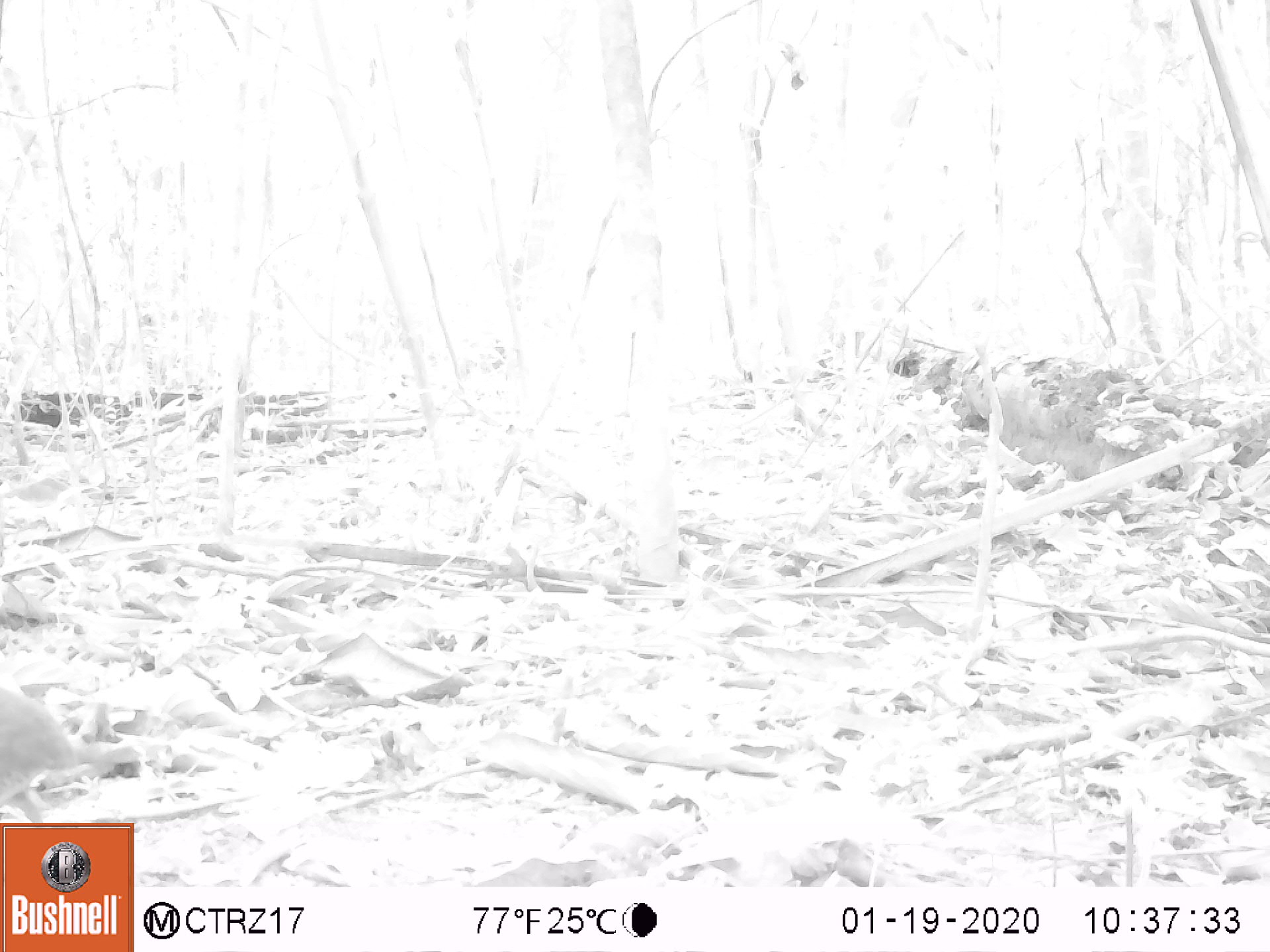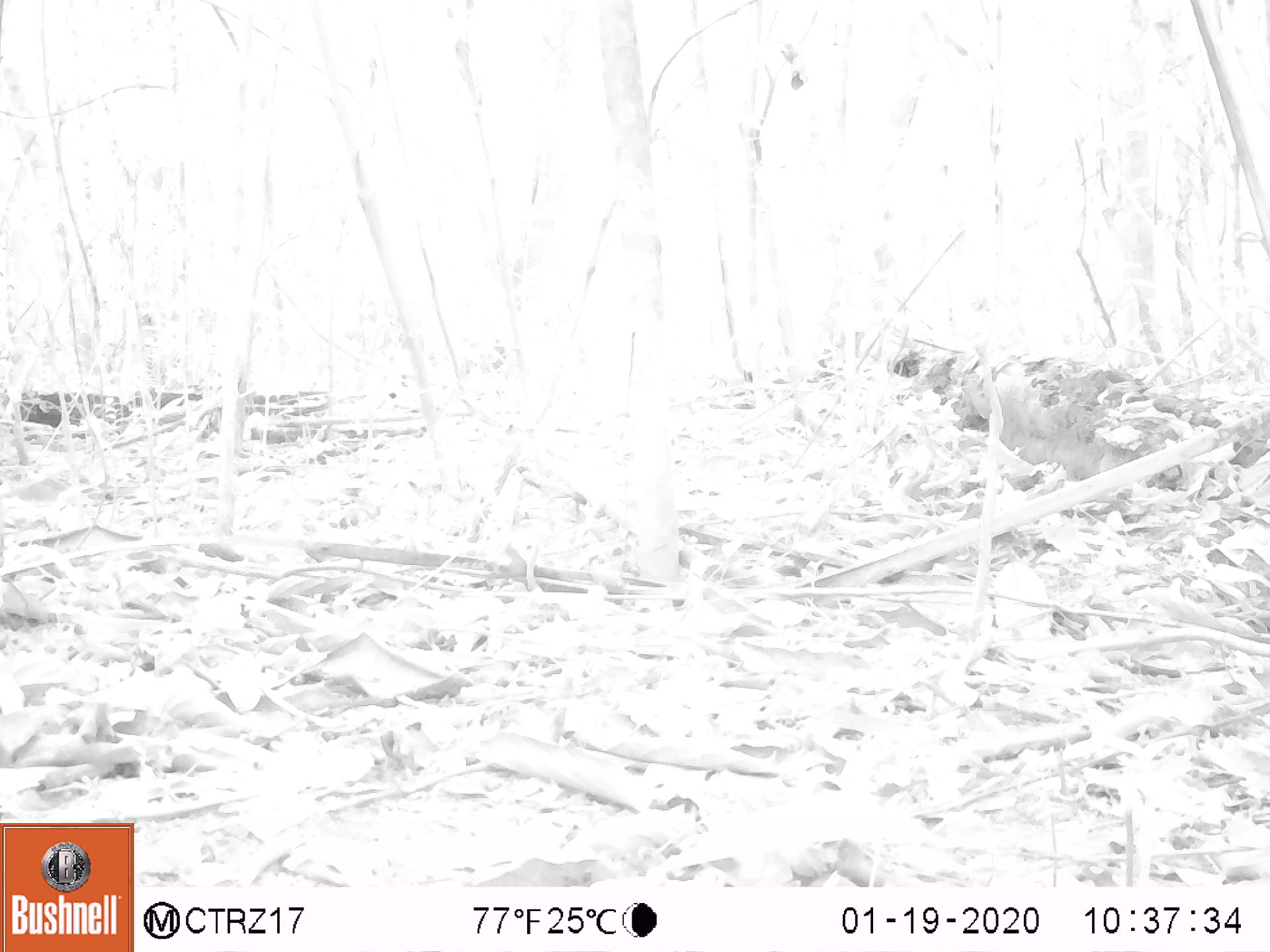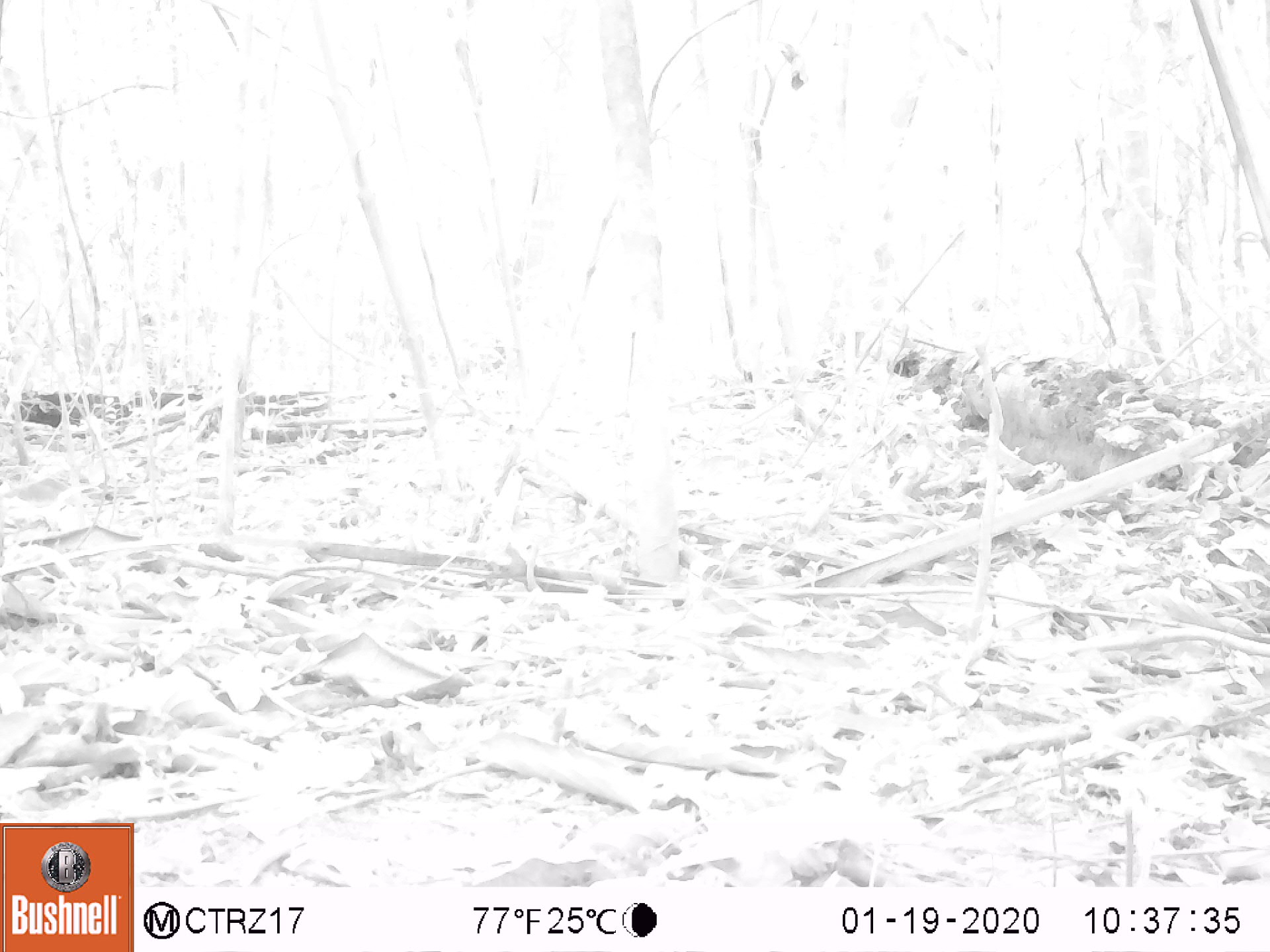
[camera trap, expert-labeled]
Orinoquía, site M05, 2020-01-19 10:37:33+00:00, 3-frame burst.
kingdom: Animalia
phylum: Chordata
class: Aves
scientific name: Aves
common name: bird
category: unknown bird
Unknown bird (bird) (Aves).